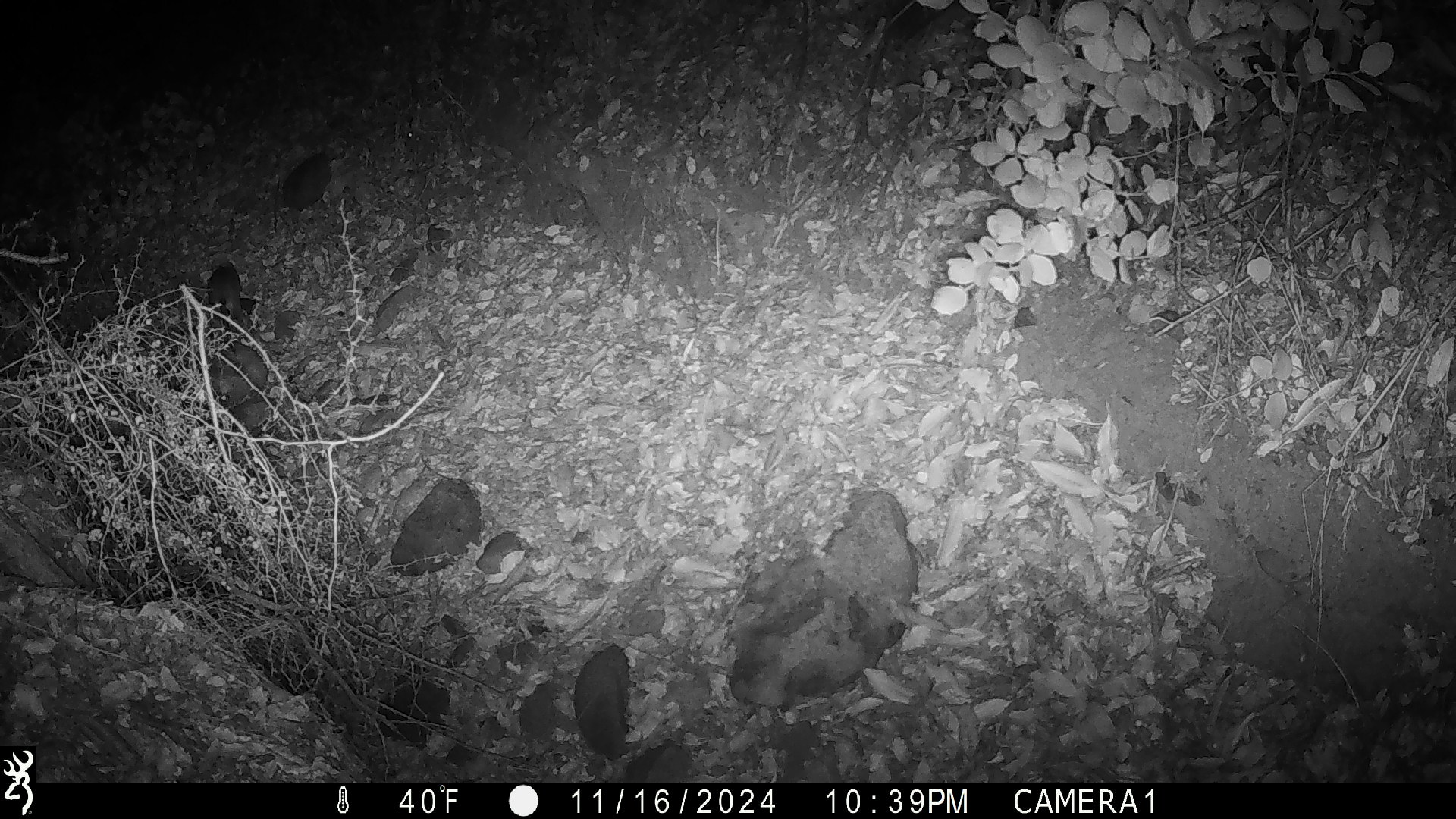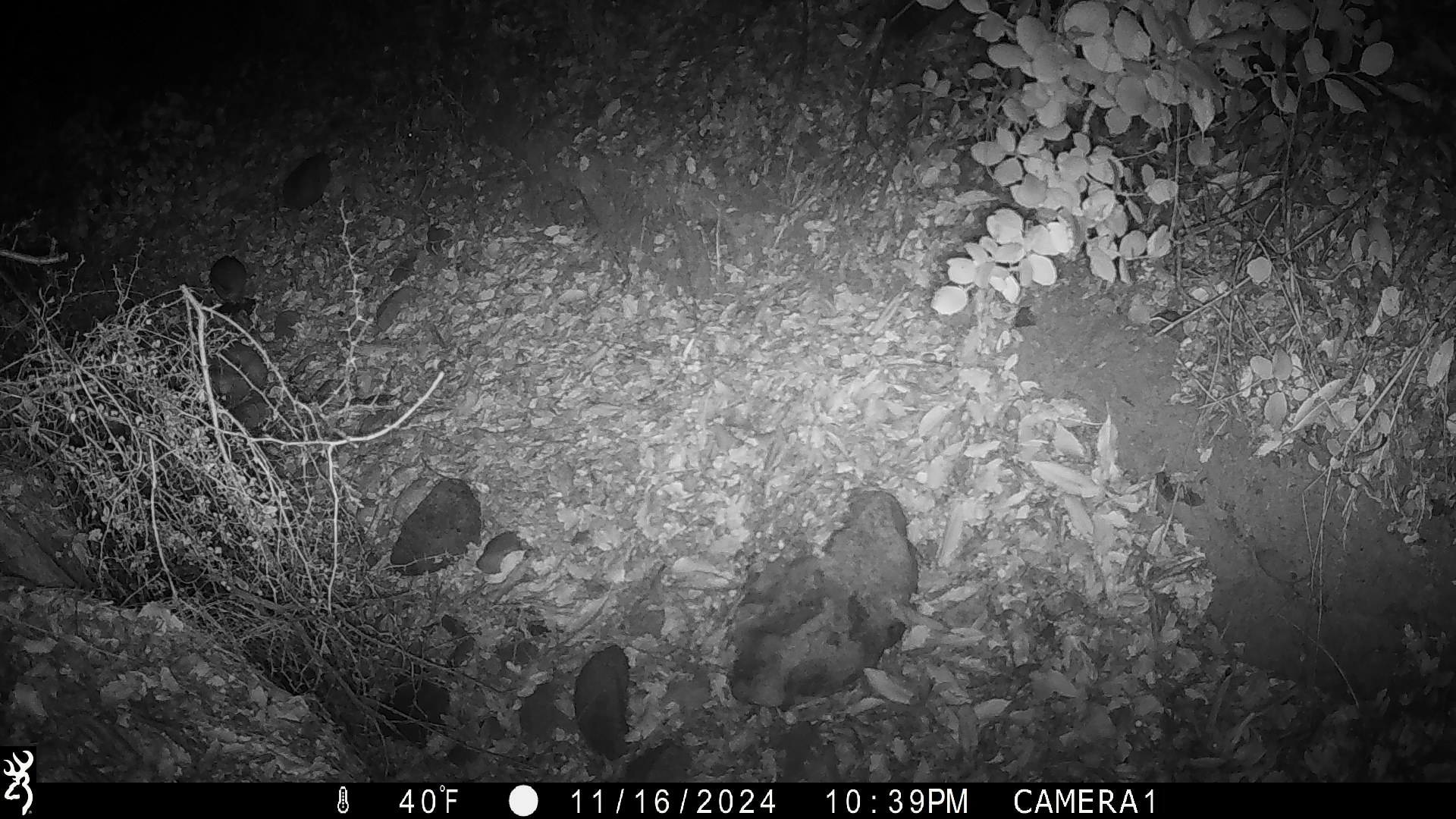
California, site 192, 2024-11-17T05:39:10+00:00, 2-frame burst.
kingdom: Animalia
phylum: Chordata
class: Mammalia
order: Rodentia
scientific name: Rodentia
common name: mouse or rat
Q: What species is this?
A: Mouse or rat (Rodentia).